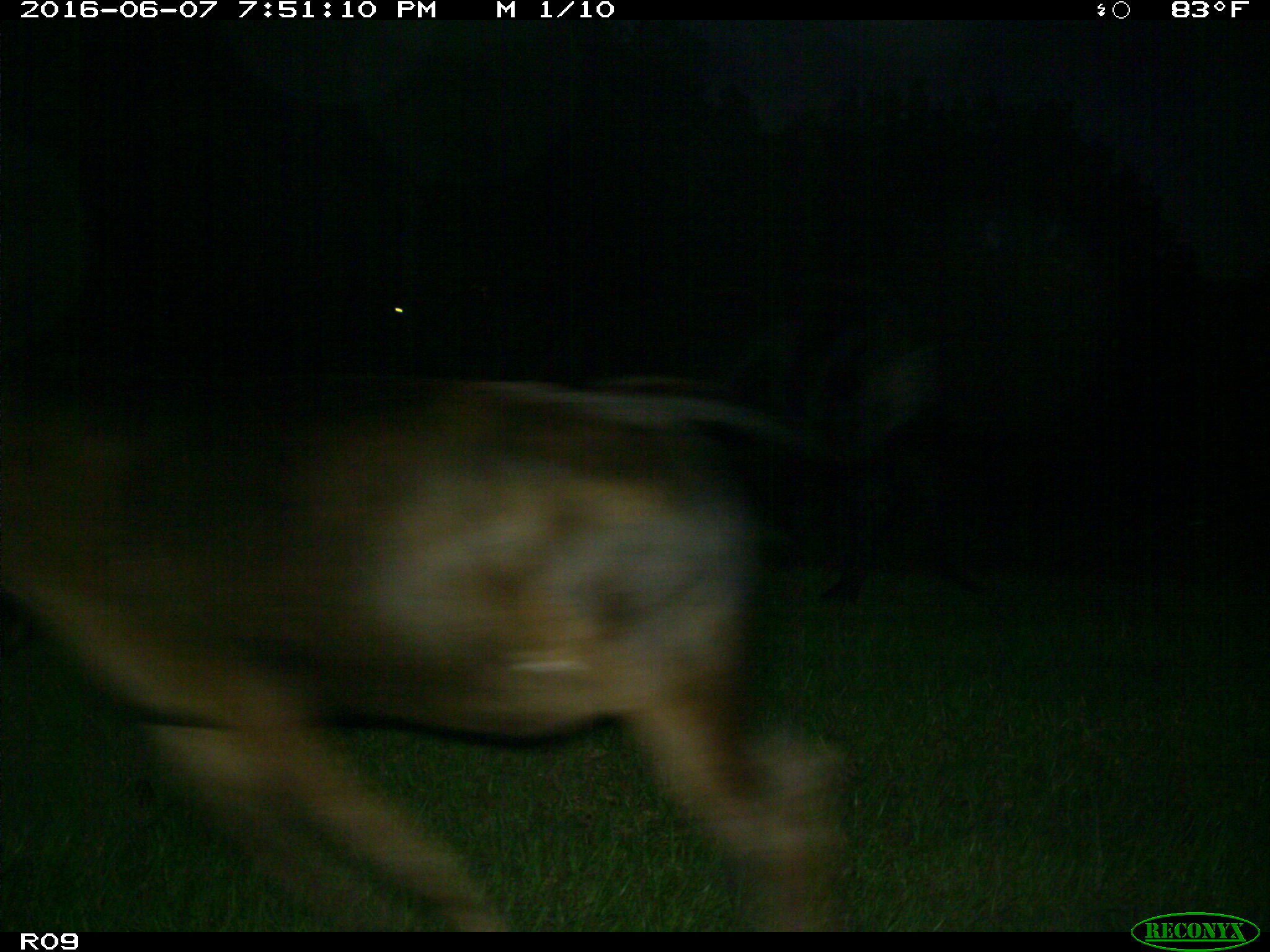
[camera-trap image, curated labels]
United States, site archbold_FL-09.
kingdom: Animalia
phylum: Chordata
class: Mammalia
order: Artiodactyla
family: Bovidae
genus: Bos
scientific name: Bos taurus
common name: domestic cow